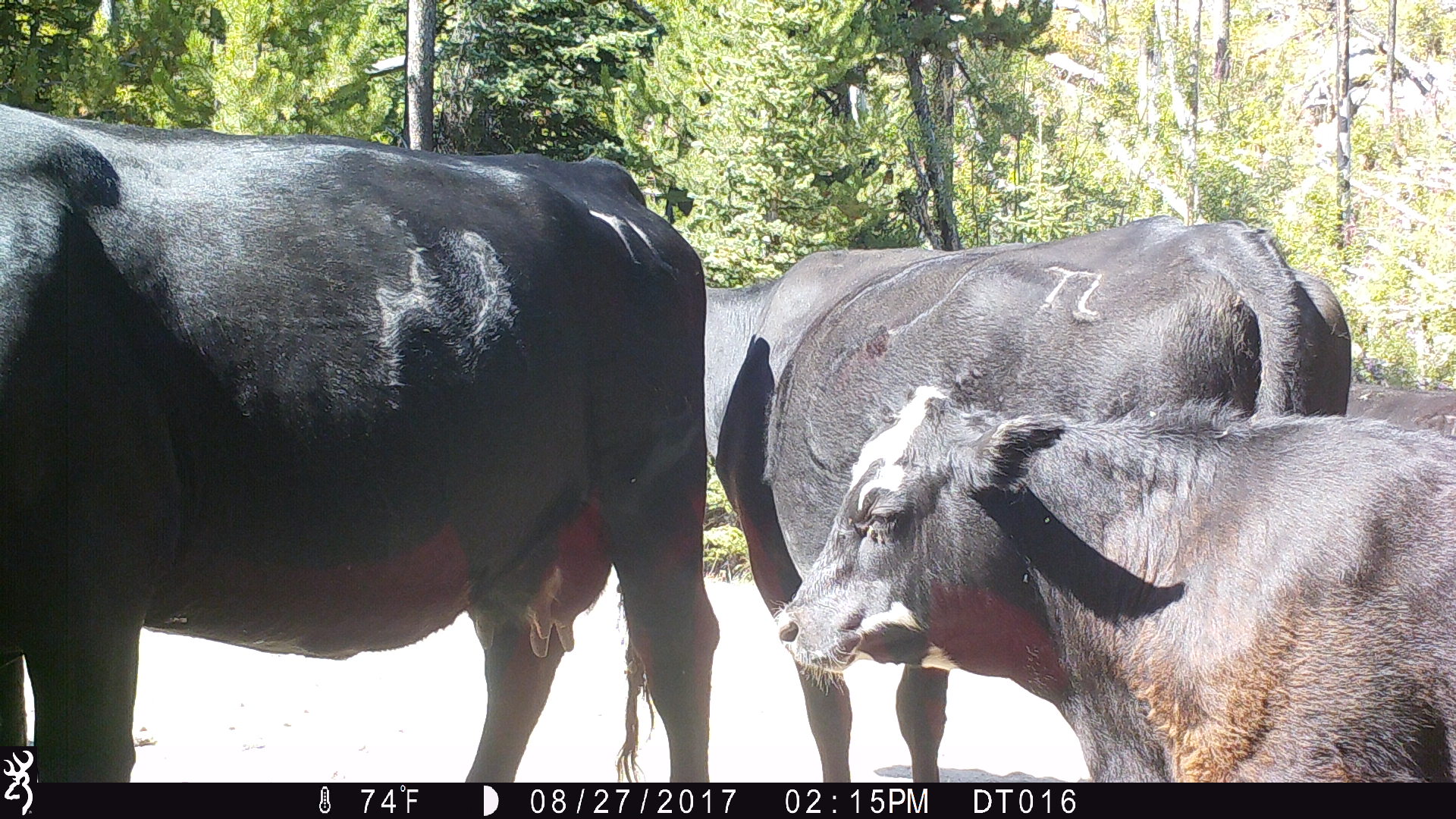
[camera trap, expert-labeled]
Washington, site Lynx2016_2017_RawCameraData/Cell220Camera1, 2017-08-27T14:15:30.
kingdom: Animalia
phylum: Chordata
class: Mammalia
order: Artiodactyla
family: Bovidae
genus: Bos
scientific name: Bos taurus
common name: domestic cattle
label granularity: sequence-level